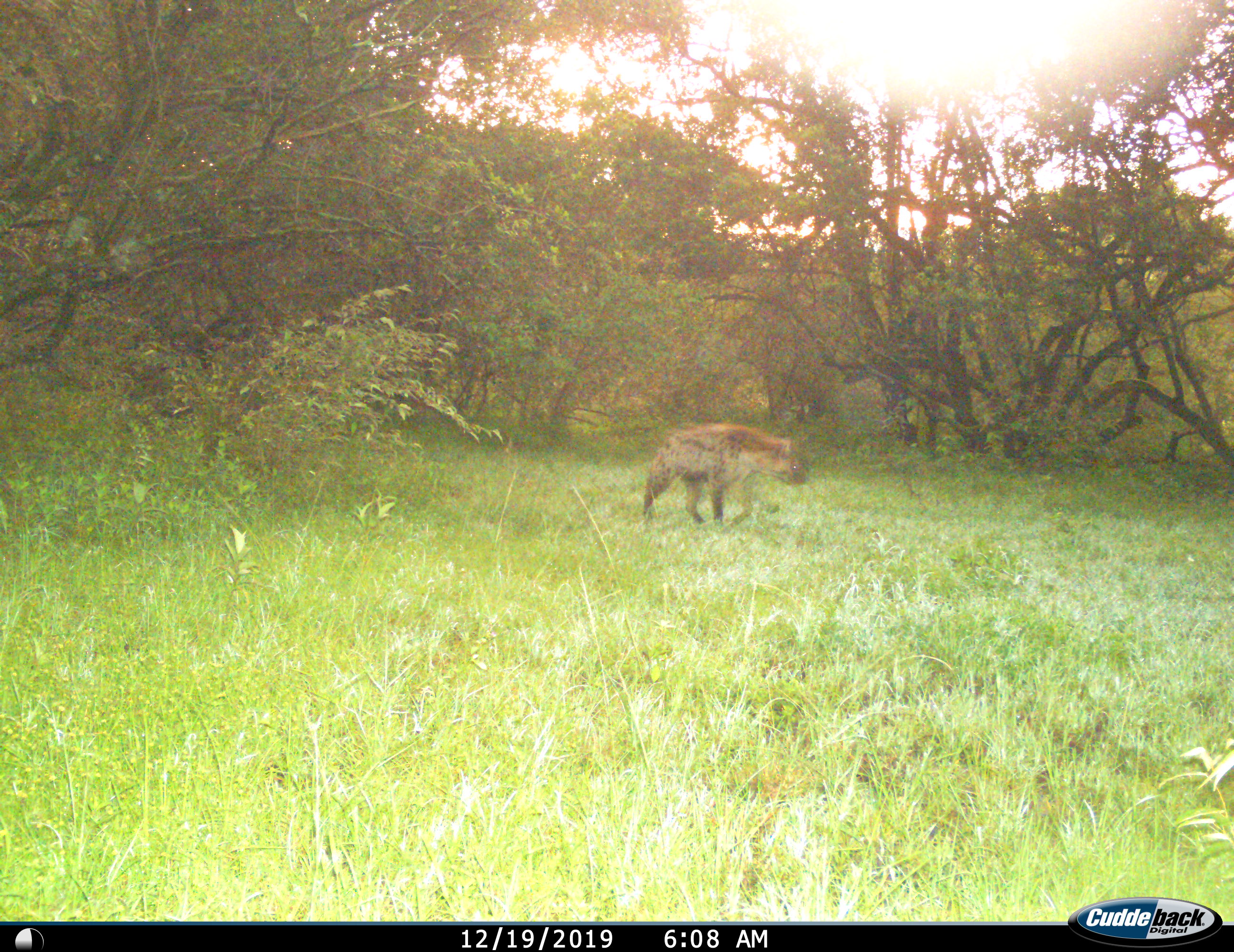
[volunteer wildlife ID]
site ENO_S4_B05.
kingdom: Animalia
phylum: Chordata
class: Mammalia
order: Carnivora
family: Hyaenidae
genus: Crocuta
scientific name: Crocuta crocuta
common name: spotted hyena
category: hyenaspotted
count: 1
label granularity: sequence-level